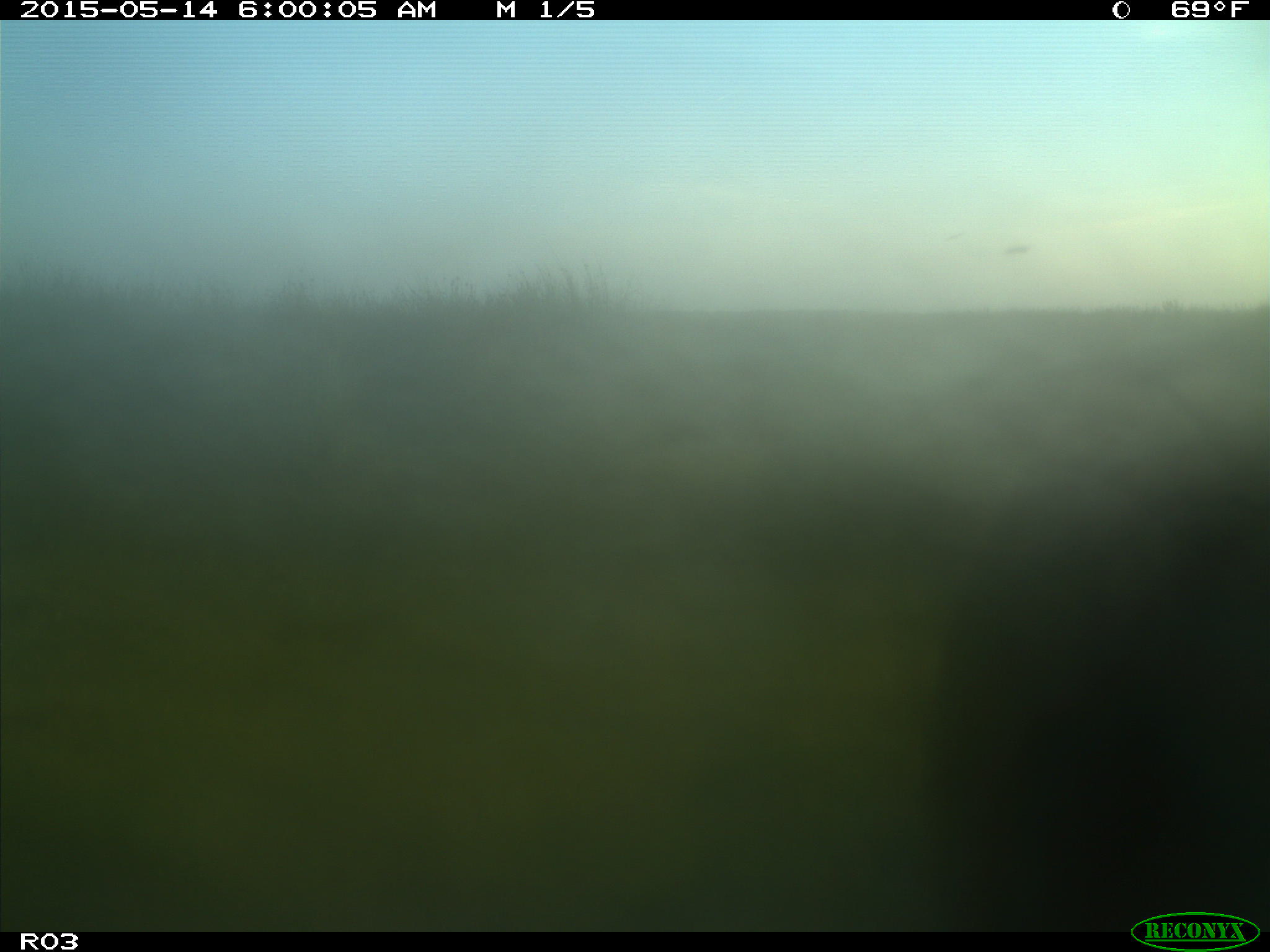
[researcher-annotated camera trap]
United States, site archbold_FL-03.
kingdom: Animalia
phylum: Chordata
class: Mammalia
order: Artiodactyla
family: Bovidae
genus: Bos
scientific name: Bos taurus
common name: domestic cow